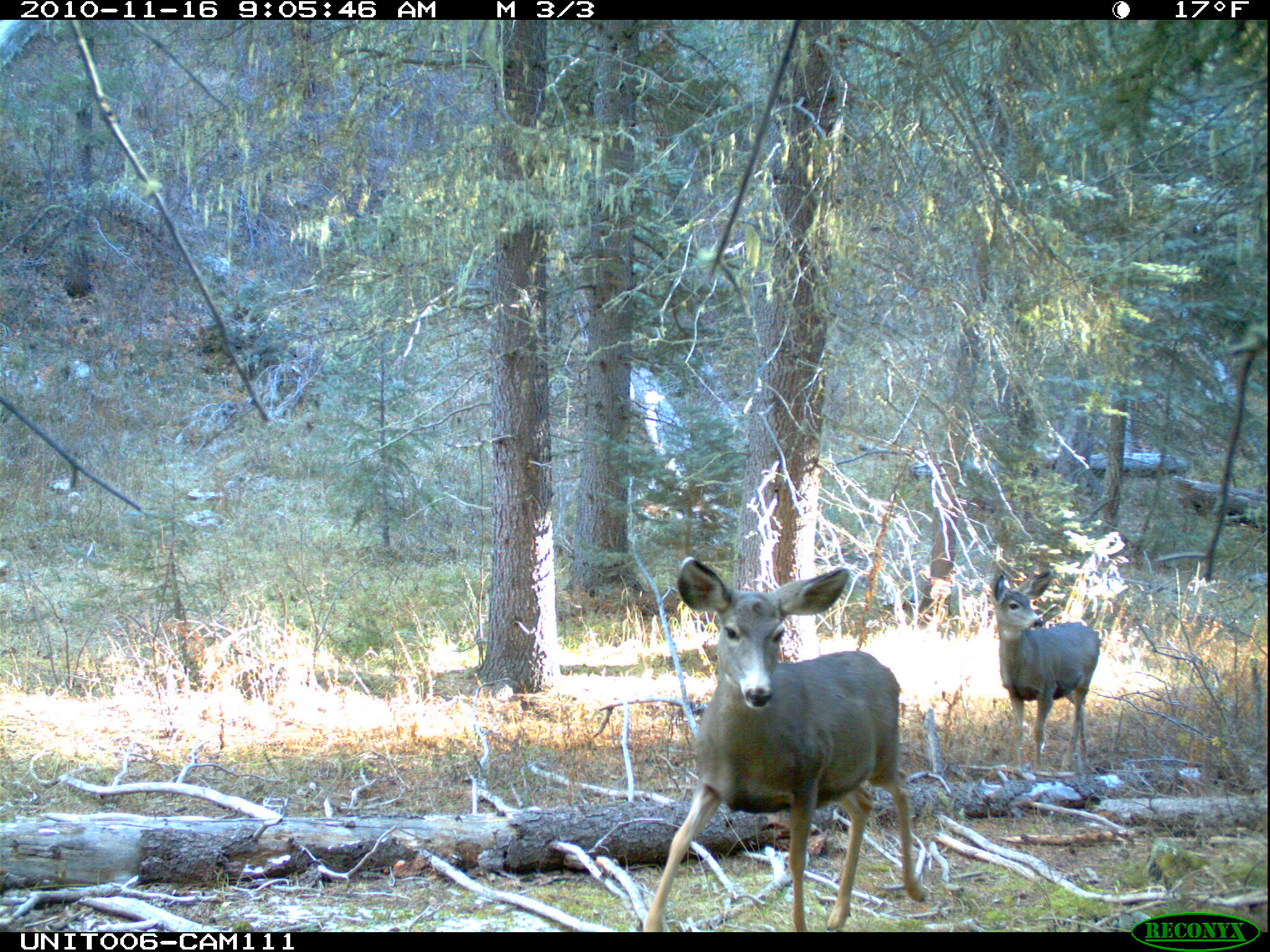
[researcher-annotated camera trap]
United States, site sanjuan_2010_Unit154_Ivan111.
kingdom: Animalia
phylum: Chordata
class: Mammalia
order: Artiodactyla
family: Cervidae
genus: Odocoileus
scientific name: Odocoileus hemionus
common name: mule deer